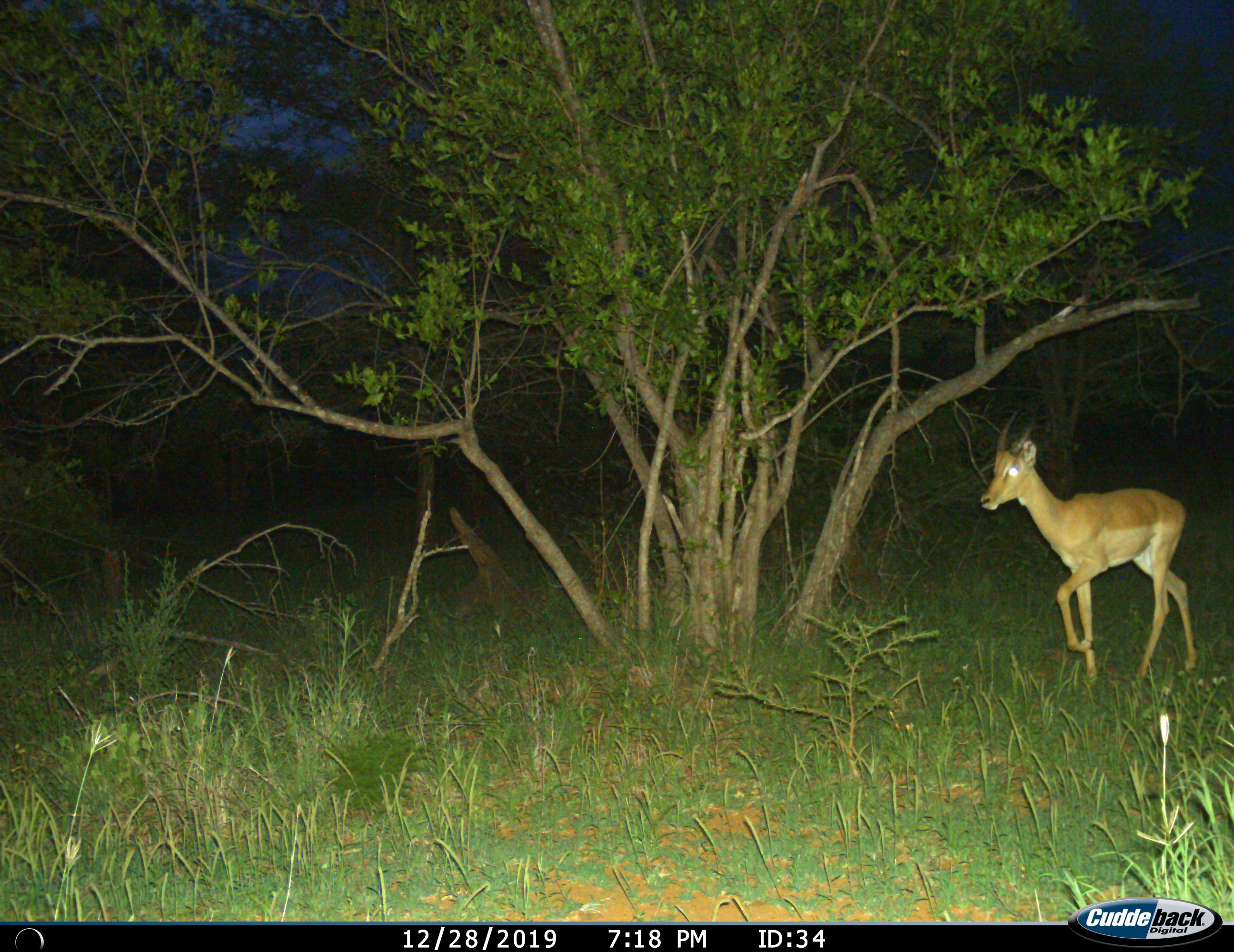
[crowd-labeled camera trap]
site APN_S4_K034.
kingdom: Animalia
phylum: Chordata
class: Mammalia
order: Artiodactyla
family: Bovidae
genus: Aepyceros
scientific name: Aepyceros melampus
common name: impala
Impala (Aepyceros melampus), count 1. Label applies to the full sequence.